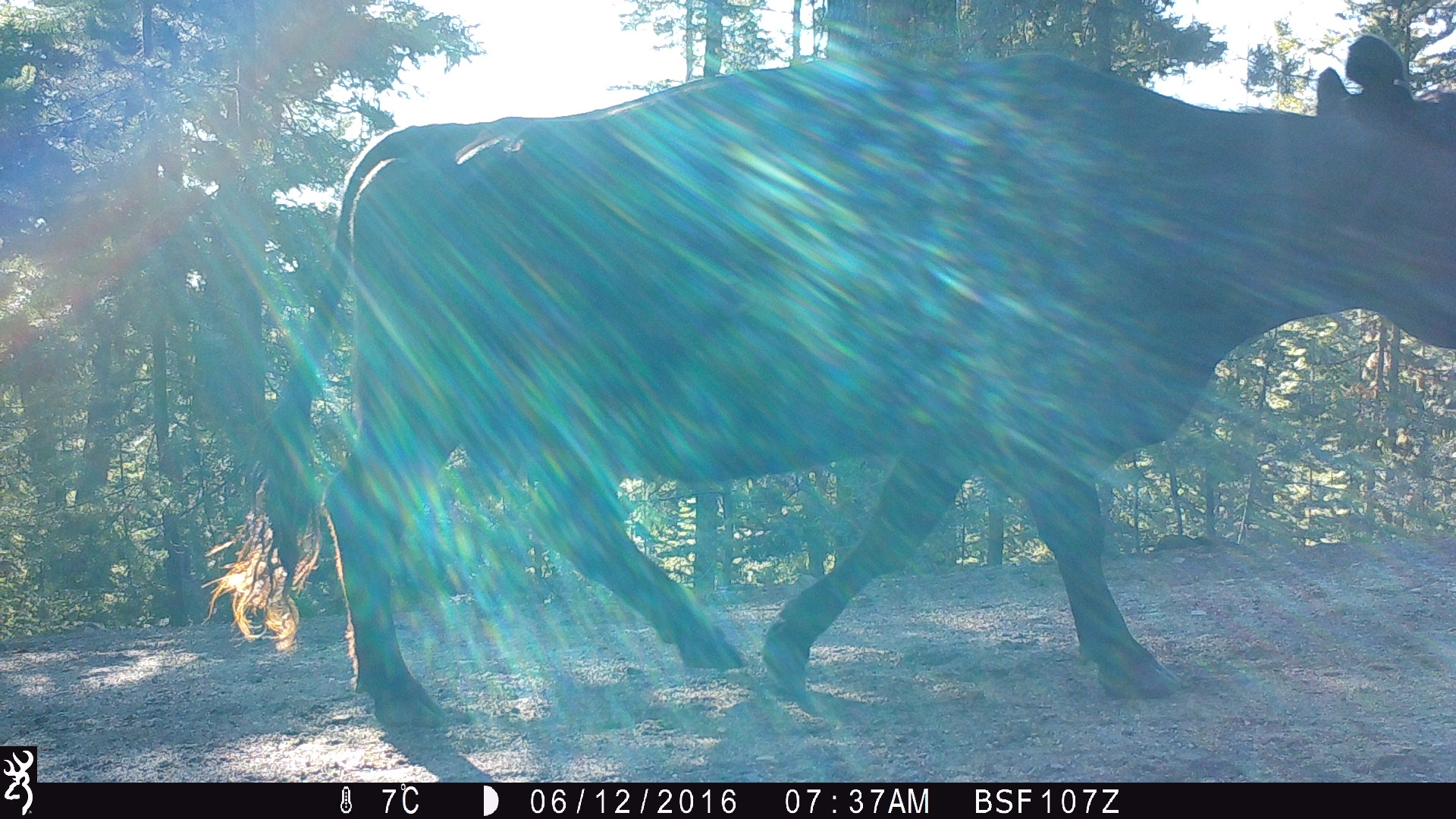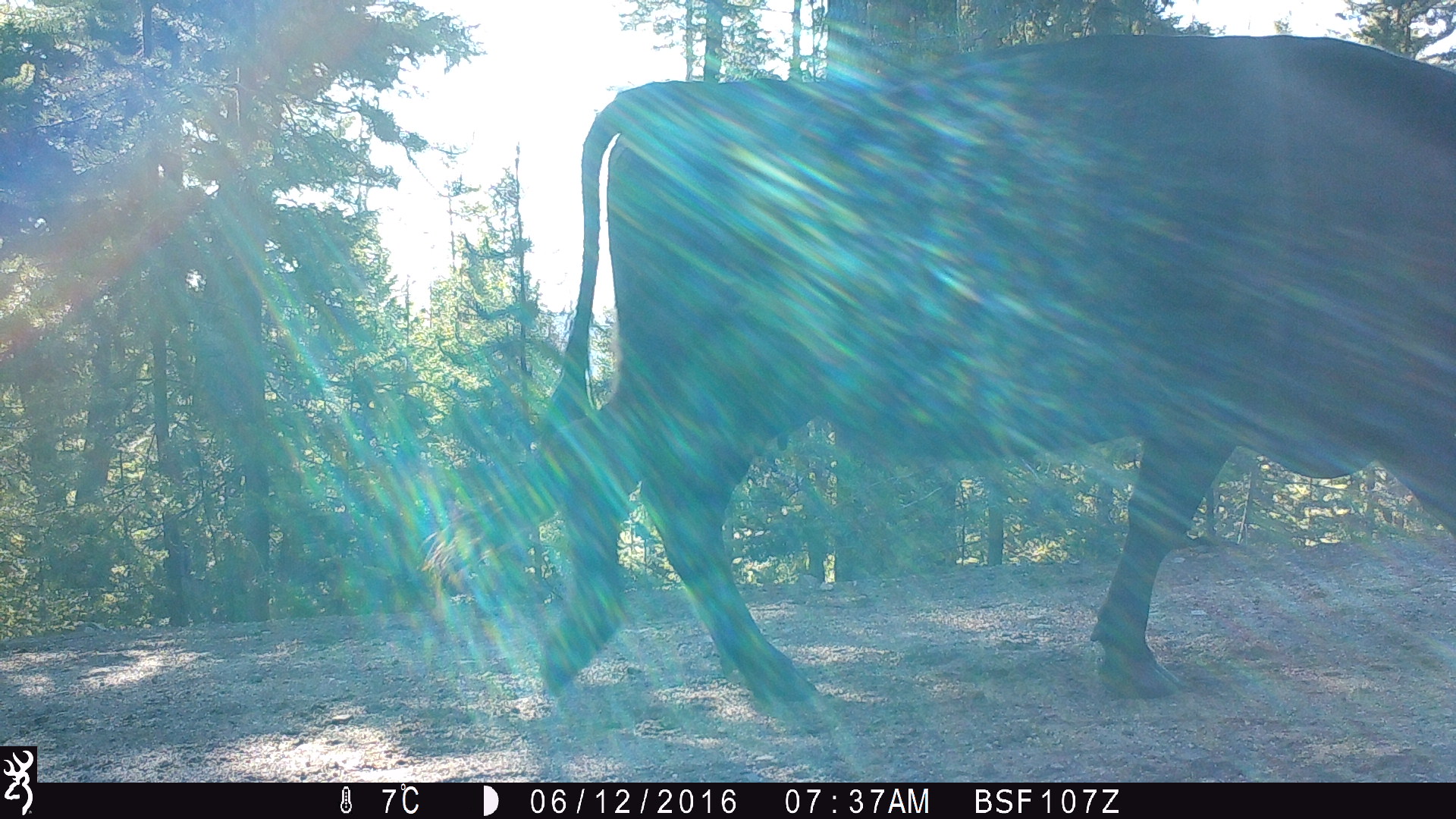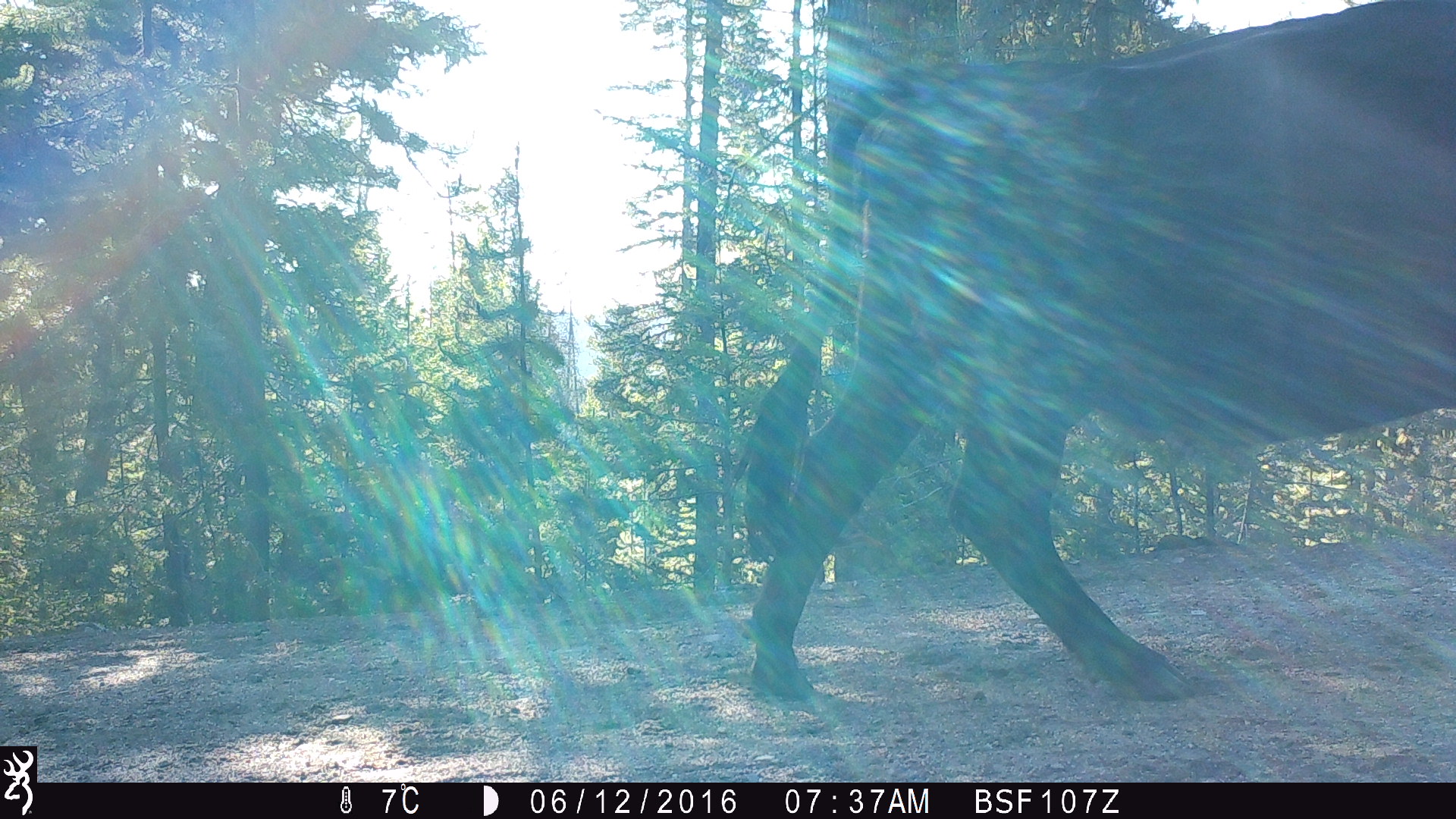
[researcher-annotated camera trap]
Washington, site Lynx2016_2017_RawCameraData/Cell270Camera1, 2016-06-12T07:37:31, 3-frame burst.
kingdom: Animalia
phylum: Chordata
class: Mammalia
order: Artiodactyla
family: Bovidae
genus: Bos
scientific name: Bos taurus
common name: domestic cattle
Domestic cattle (Bos taurus). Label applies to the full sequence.